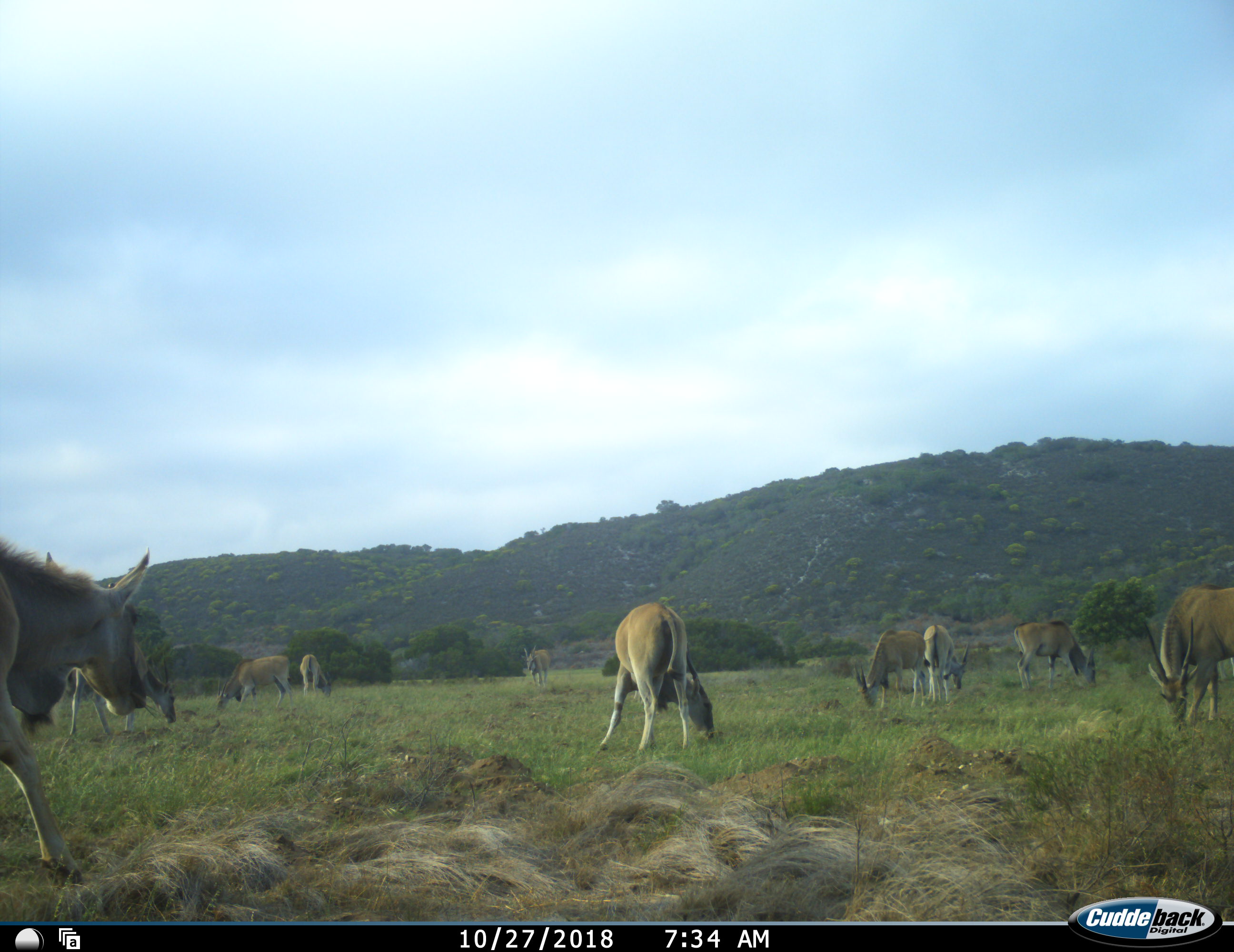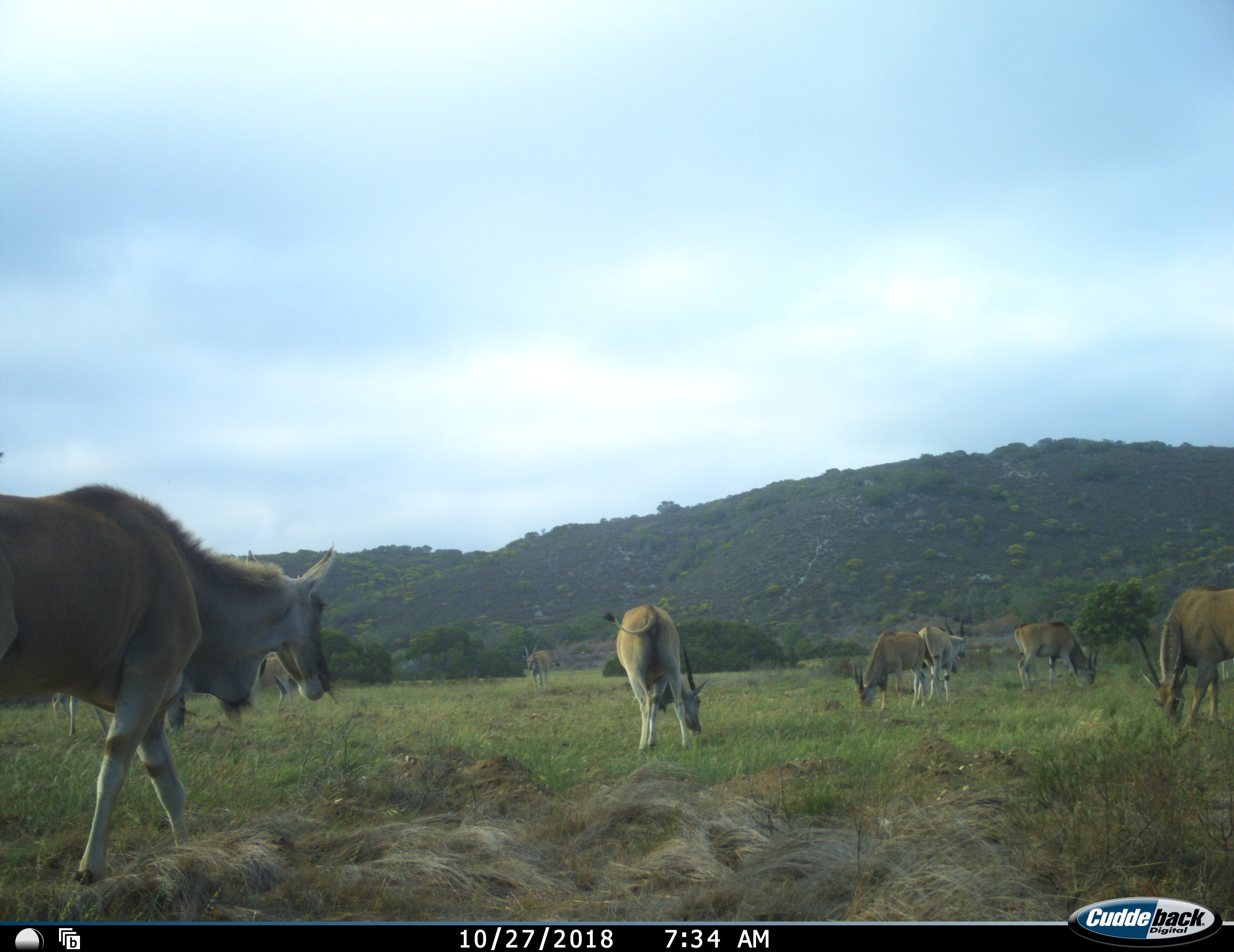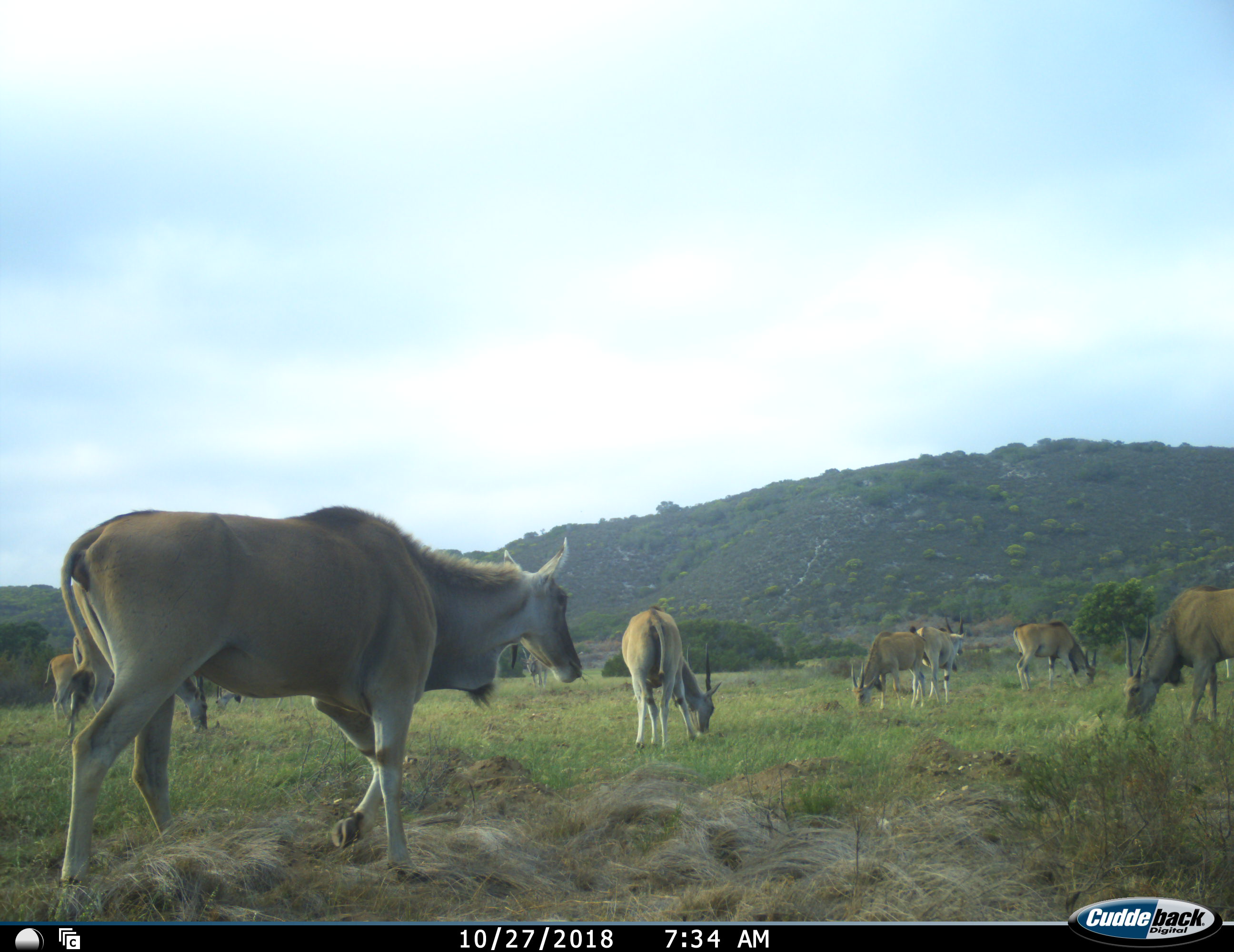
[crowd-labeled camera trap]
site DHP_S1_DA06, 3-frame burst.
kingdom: Animalia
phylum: Chordata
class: Mammalia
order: Artiodactyla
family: Bovidae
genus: Tragelaphus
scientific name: Tragelaphus oryx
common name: eland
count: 10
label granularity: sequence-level